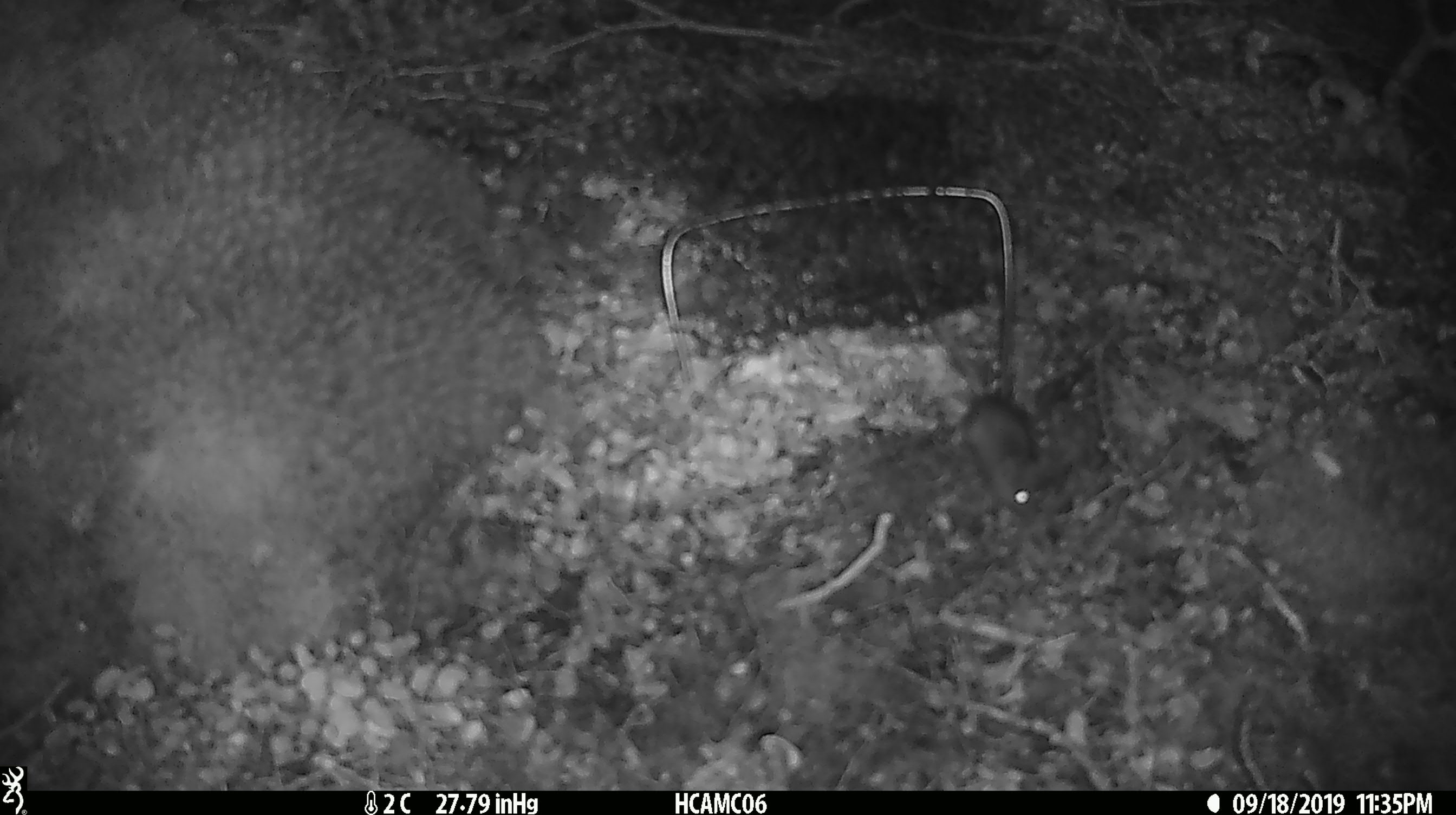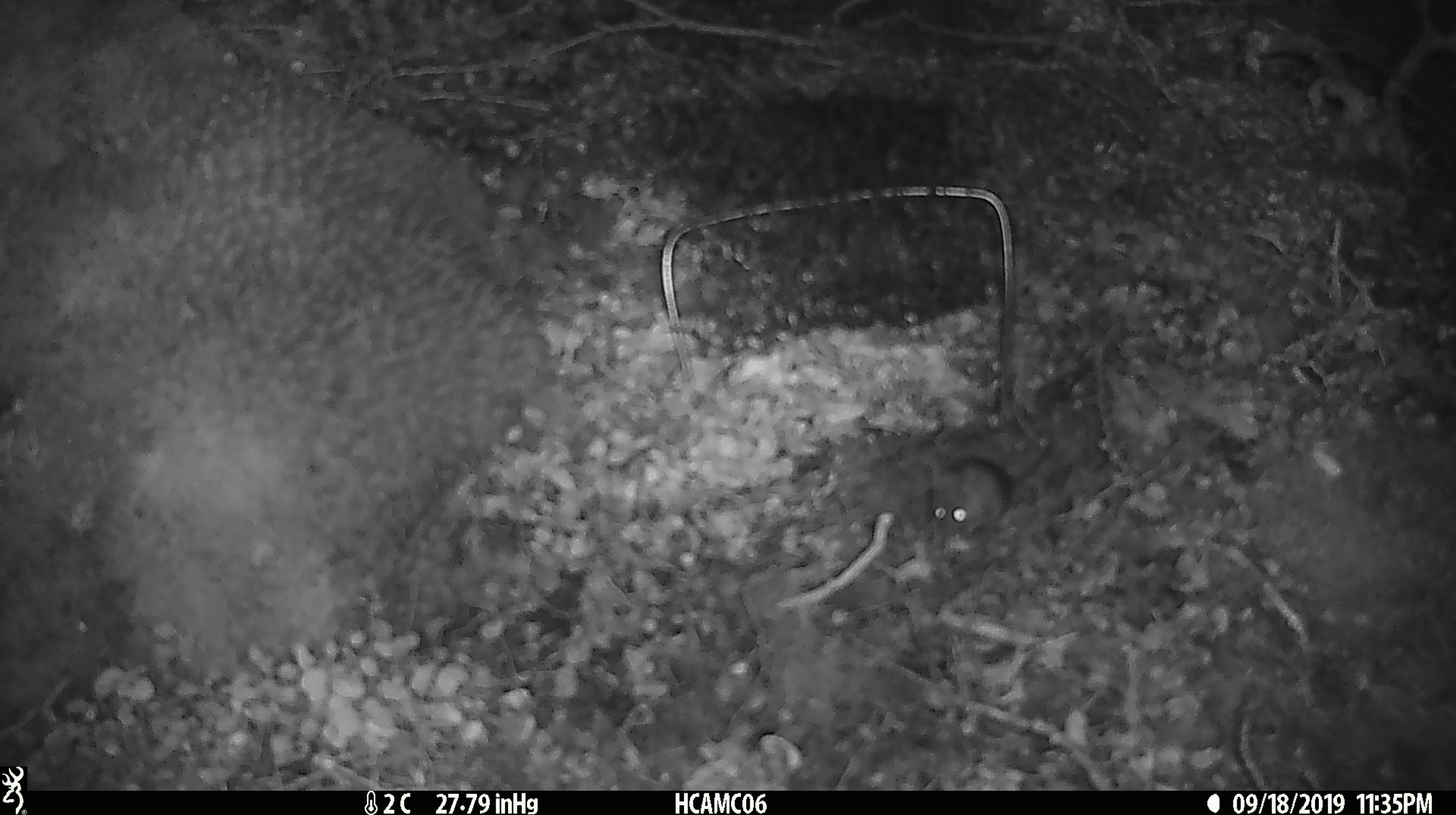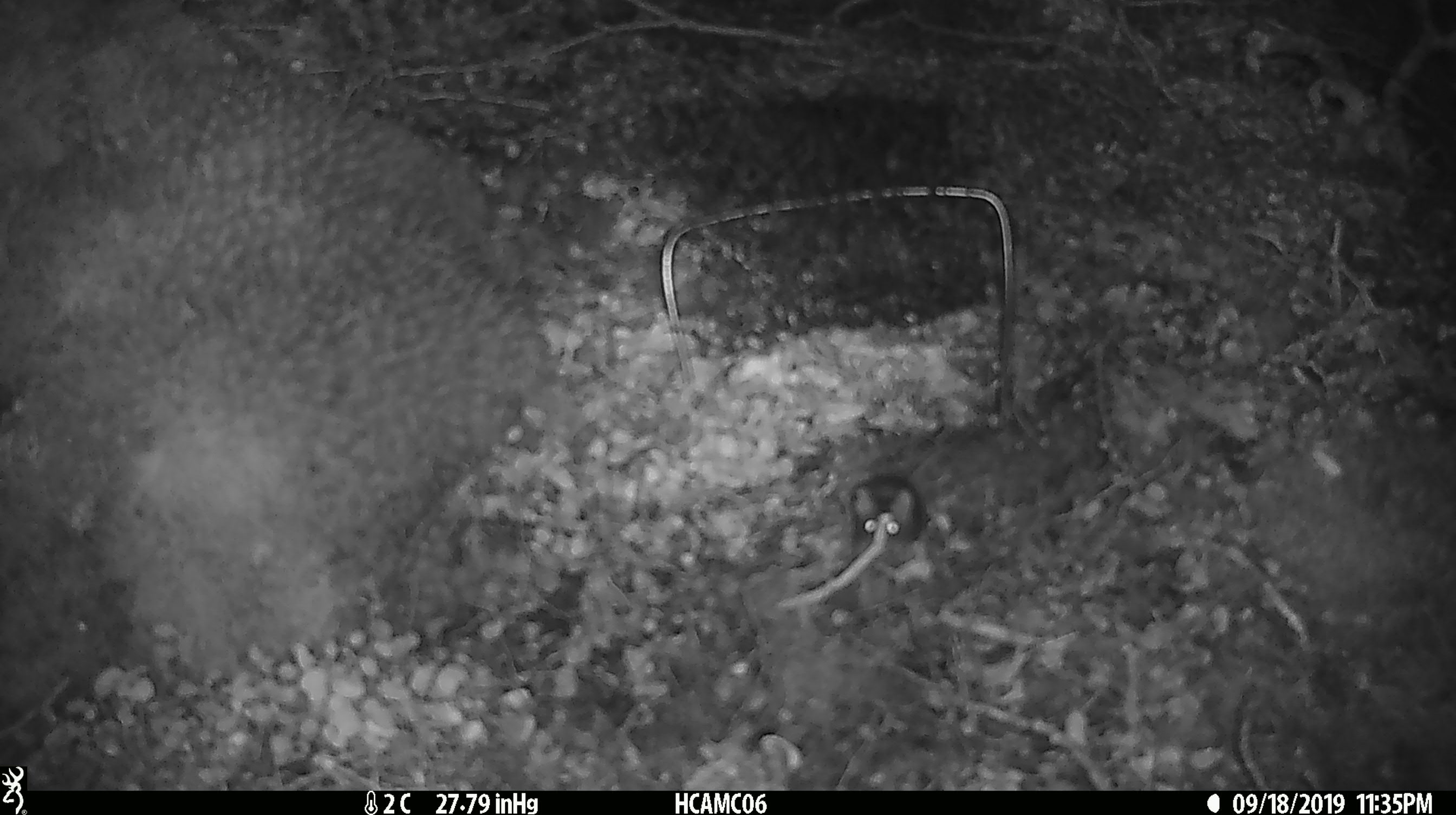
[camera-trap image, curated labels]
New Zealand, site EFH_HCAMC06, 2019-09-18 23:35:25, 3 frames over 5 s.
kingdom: Animalia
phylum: Chordata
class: Mammalia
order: Rodentia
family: Muridae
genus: Mus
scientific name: Mus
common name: mouse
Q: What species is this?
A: Mouse (Mus).